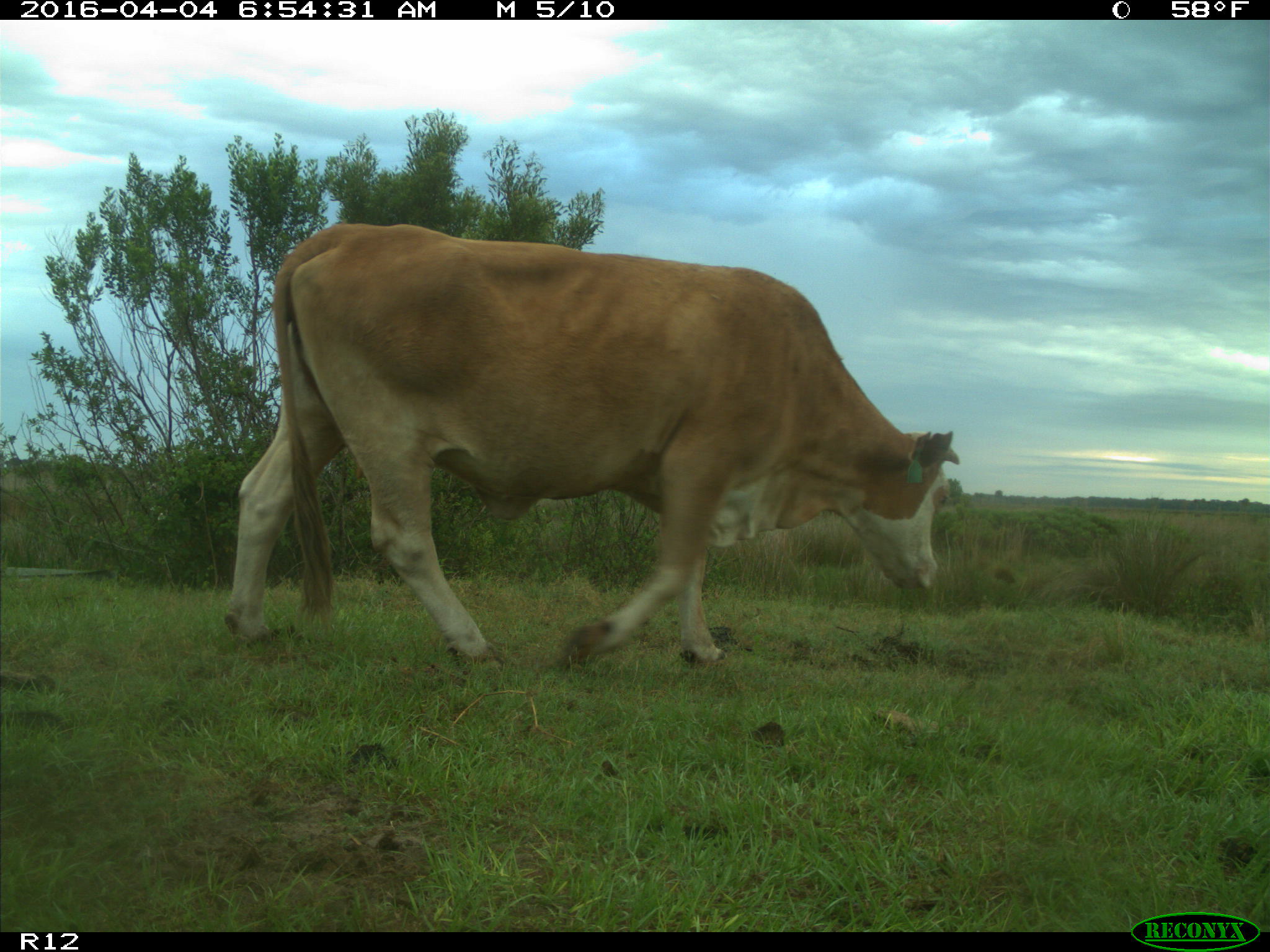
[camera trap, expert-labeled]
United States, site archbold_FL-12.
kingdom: Animalia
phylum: Chordata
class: Mammalia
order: Artiodactyla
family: Bovidae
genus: Bos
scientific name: Bos taurus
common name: domestic cow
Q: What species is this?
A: Bos taurus (domestic cow).